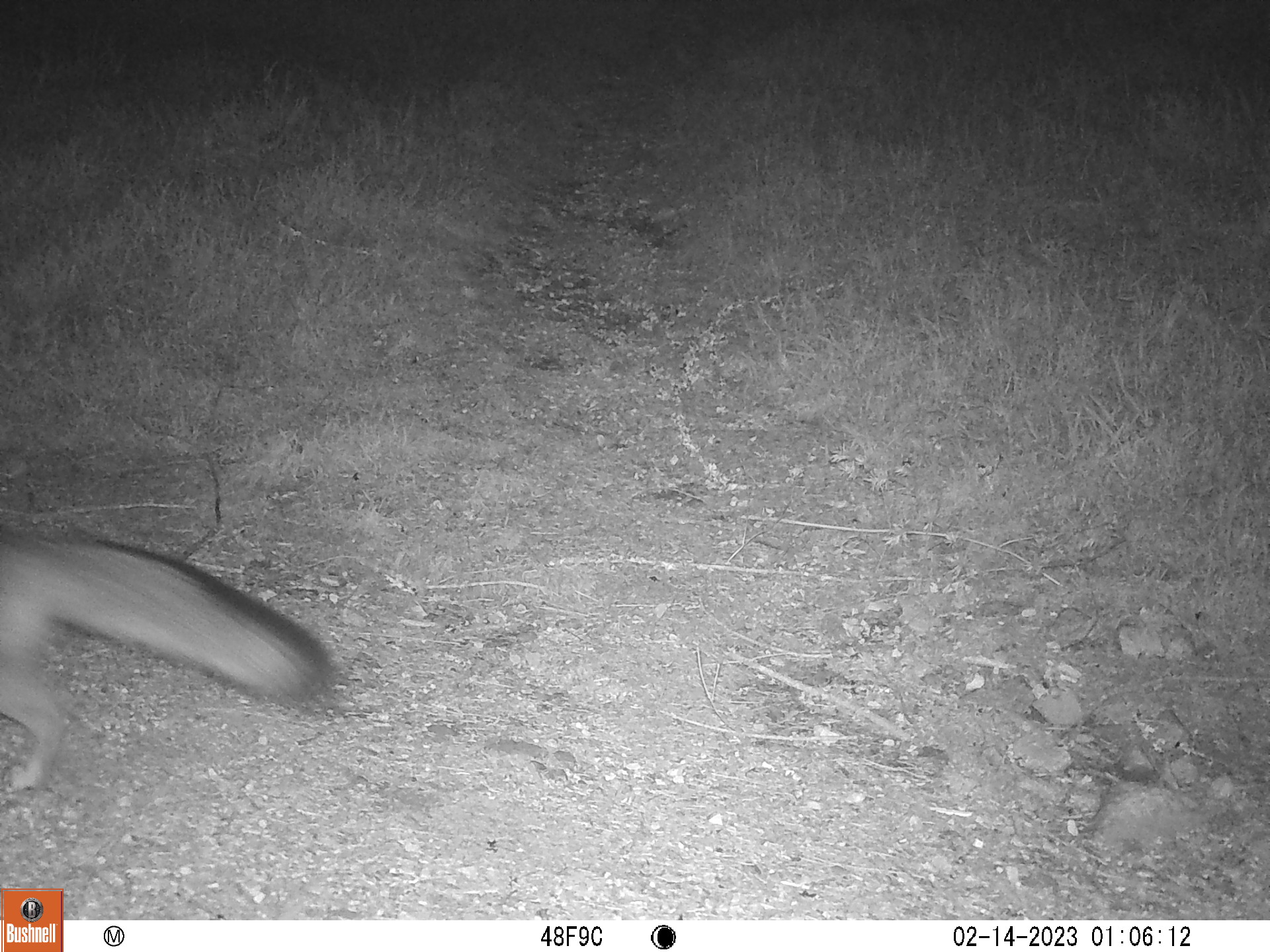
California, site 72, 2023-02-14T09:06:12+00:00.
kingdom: Animalia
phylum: Chordata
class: Mammalia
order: Carnivora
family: Canidae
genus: Urocyon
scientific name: Urocyon cinereoargenteus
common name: gray fox